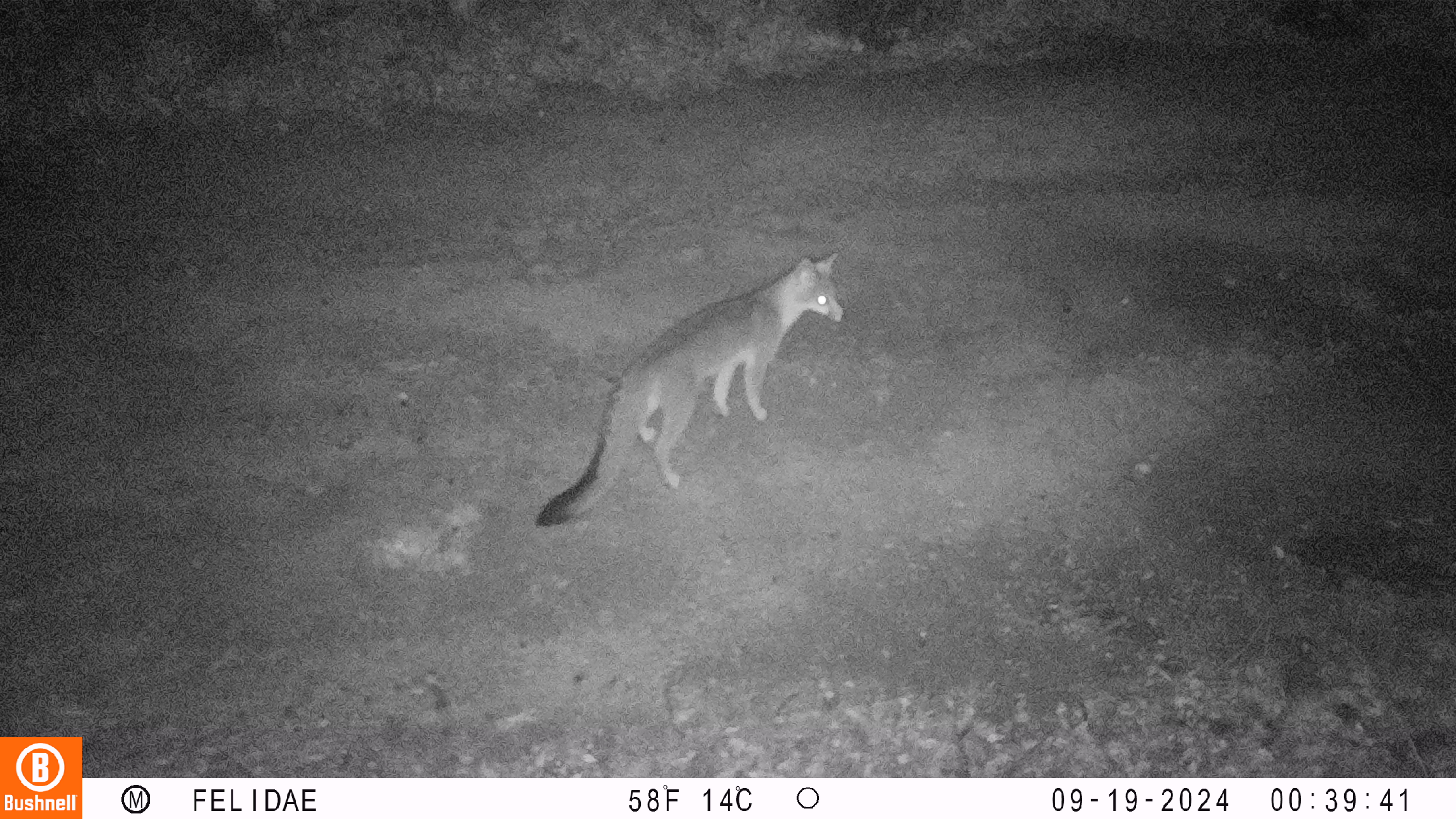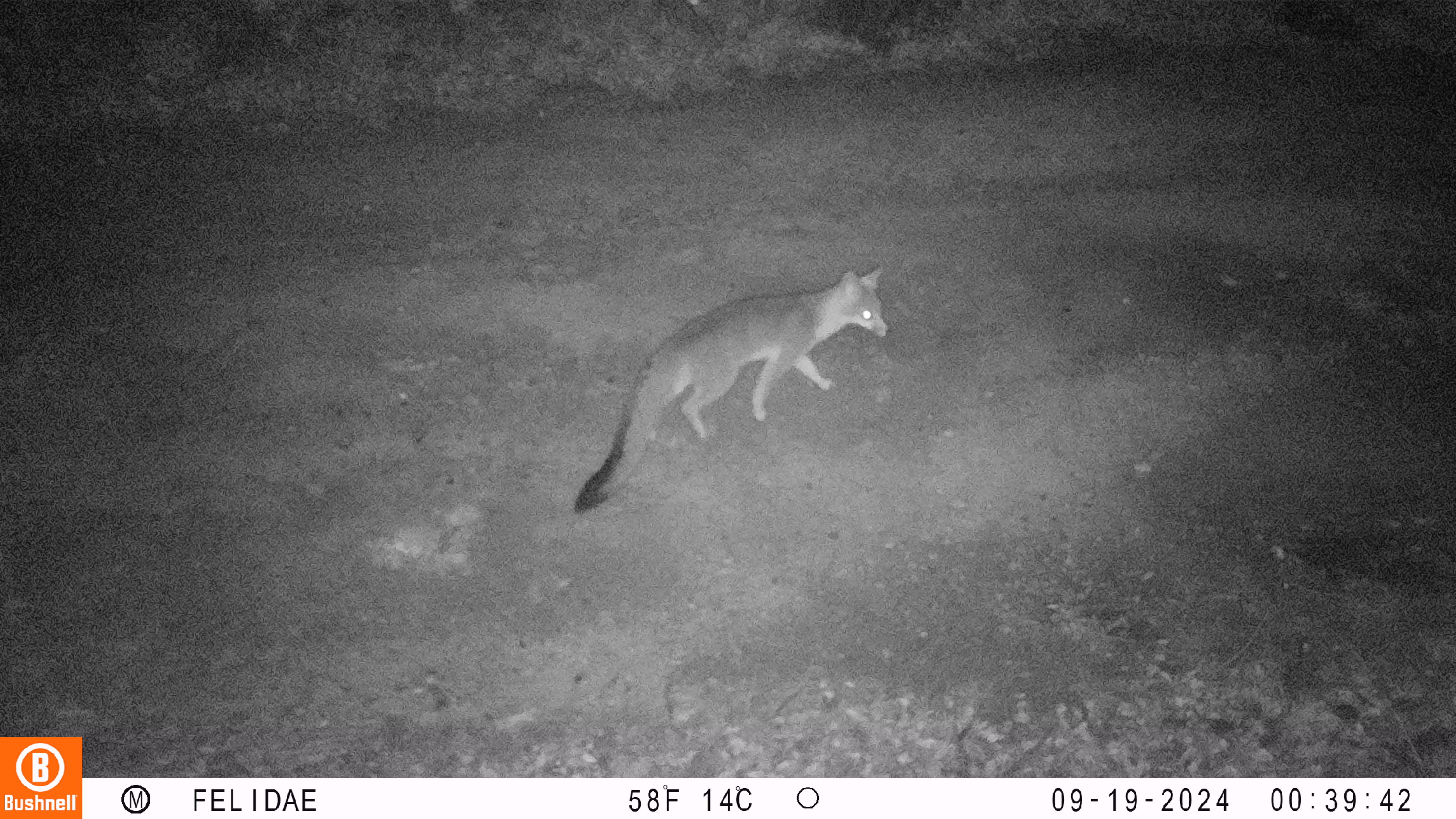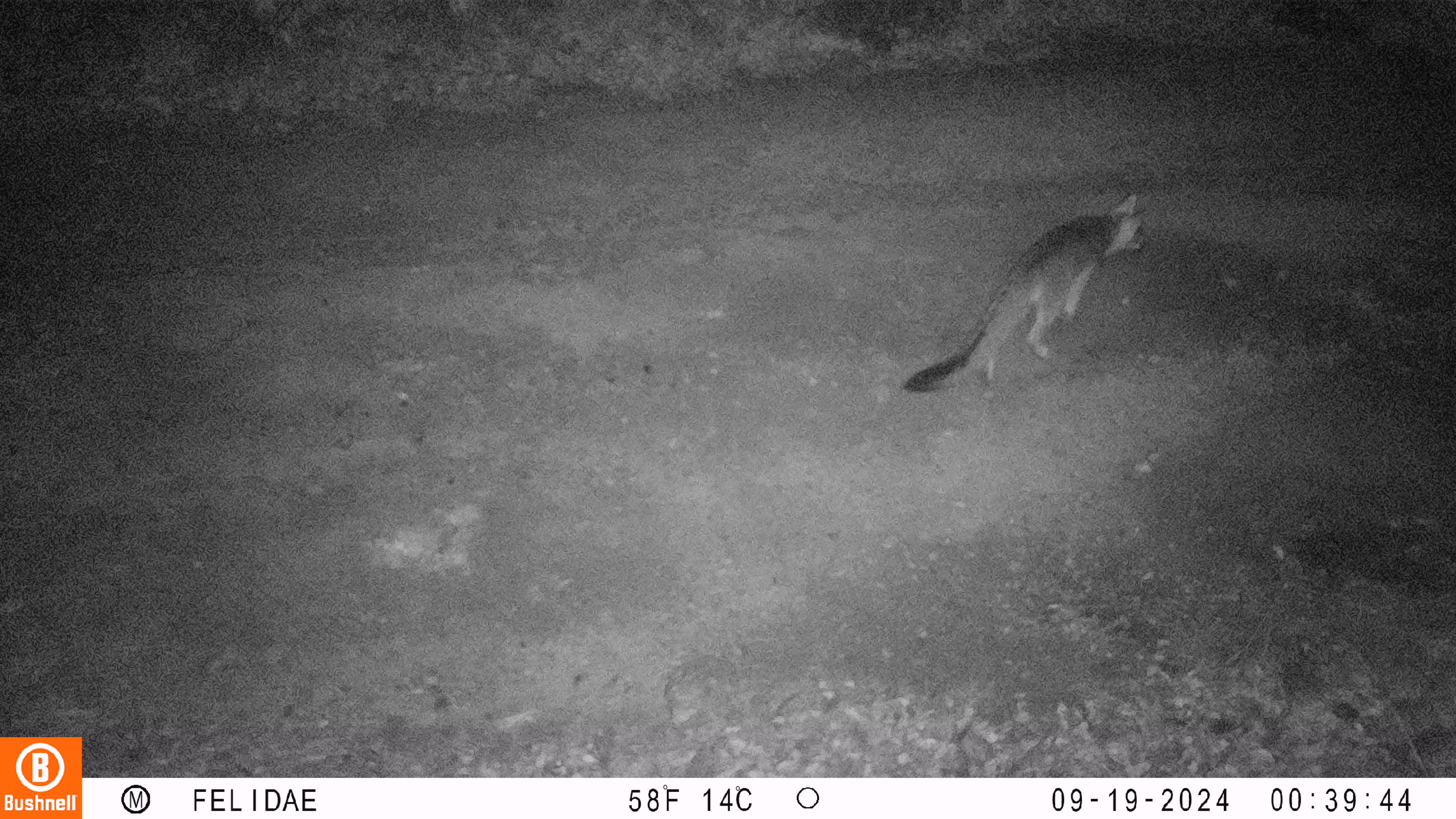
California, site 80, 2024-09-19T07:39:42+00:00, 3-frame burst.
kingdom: Animalia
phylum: Chordata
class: Mammalia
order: Carnivora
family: Canidae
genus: Urocyon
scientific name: Urocyon cinereoargenteus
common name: gray fox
Gray fox (Urocyon cinereoargenteus).